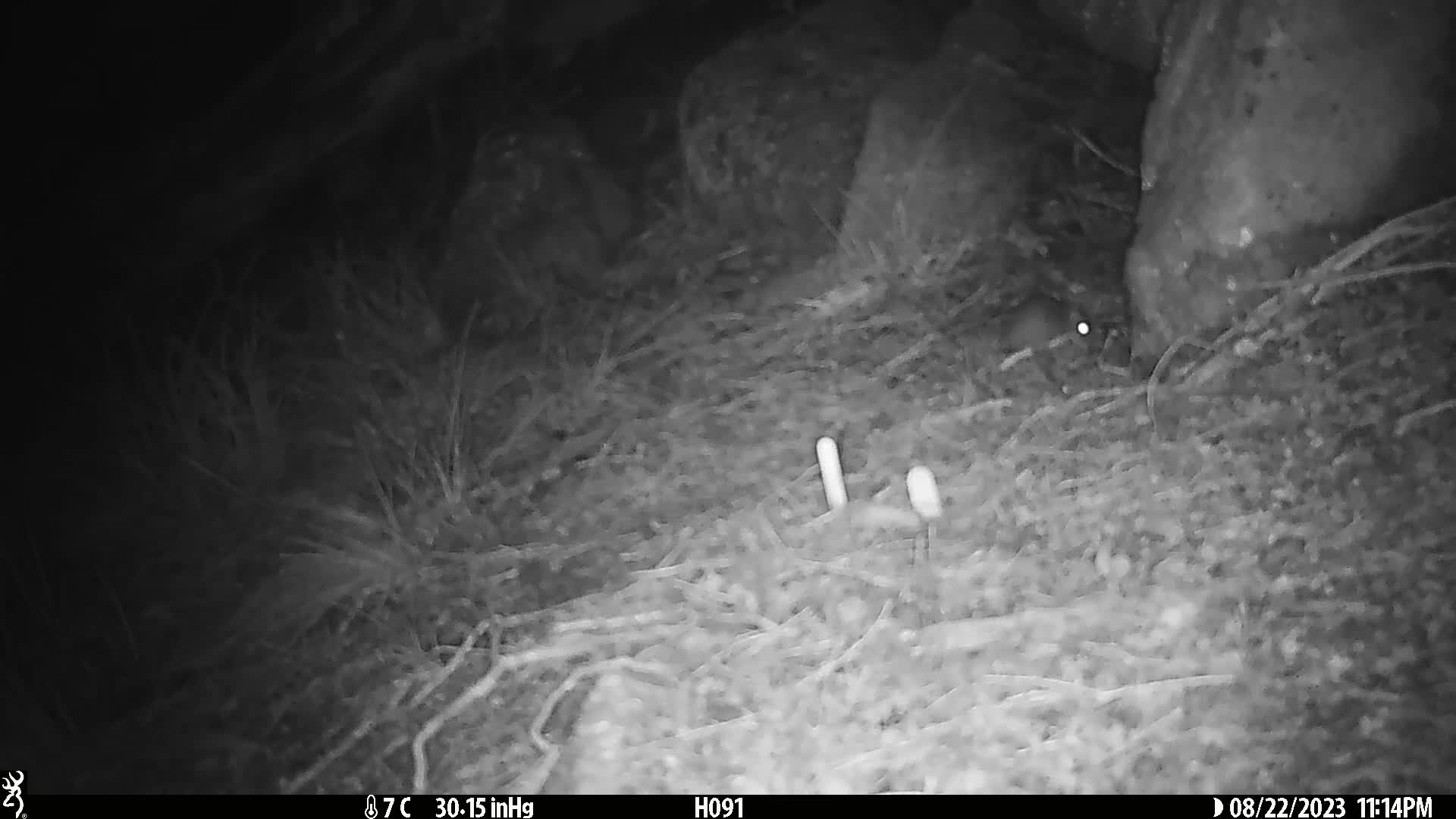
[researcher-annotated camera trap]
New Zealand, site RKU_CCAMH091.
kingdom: Animalia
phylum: Chordata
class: Mammalia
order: Rodentia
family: Muridae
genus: Rattus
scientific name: Rattus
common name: rat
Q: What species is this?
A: Rat (Rattus).